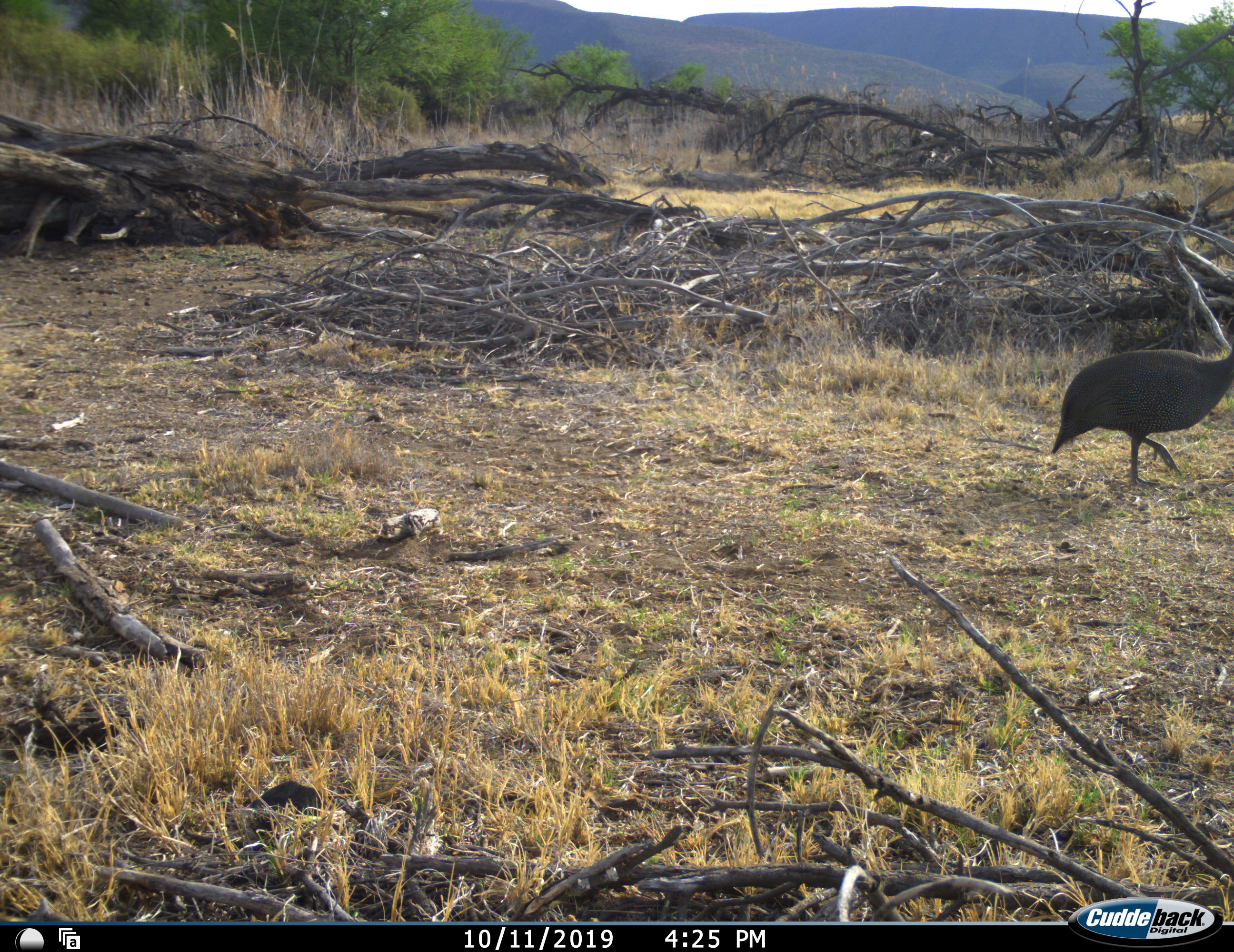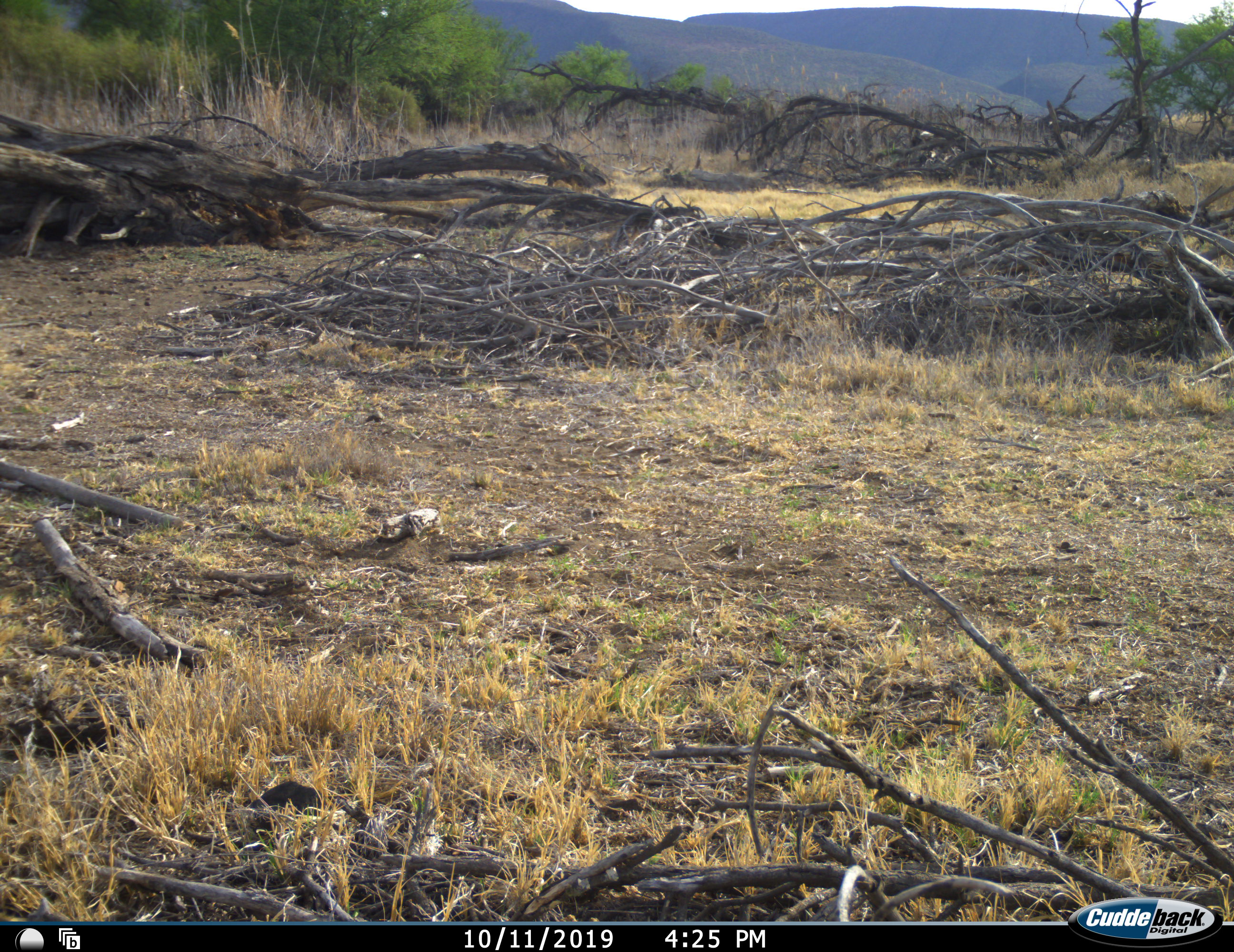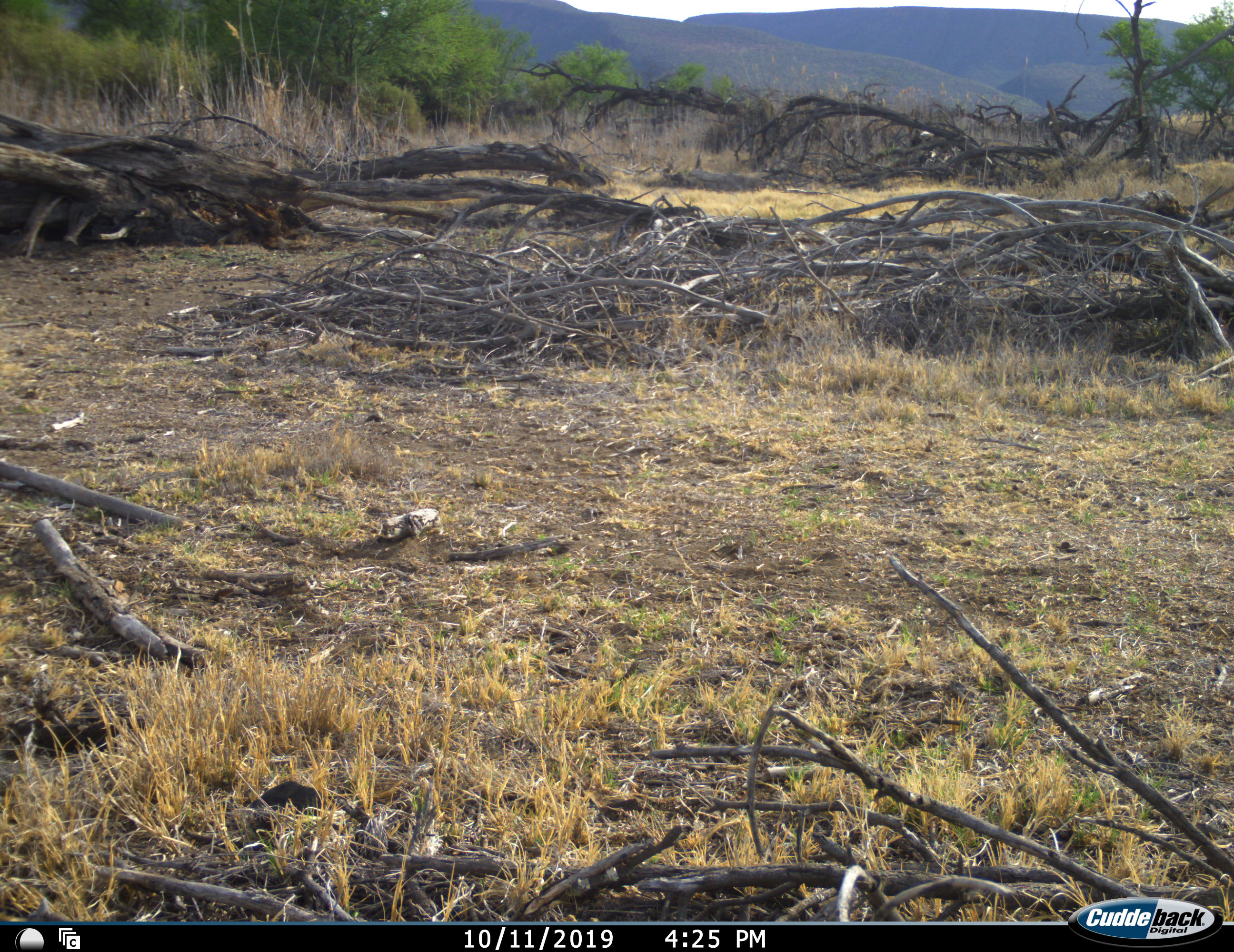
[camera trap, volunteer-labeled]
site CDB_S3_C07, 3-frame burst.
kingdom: Animalia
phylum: Chordata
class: Aves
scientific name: Aves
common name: bird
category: birdother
Birdother (bird) (Aves), count 1. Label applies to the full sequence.